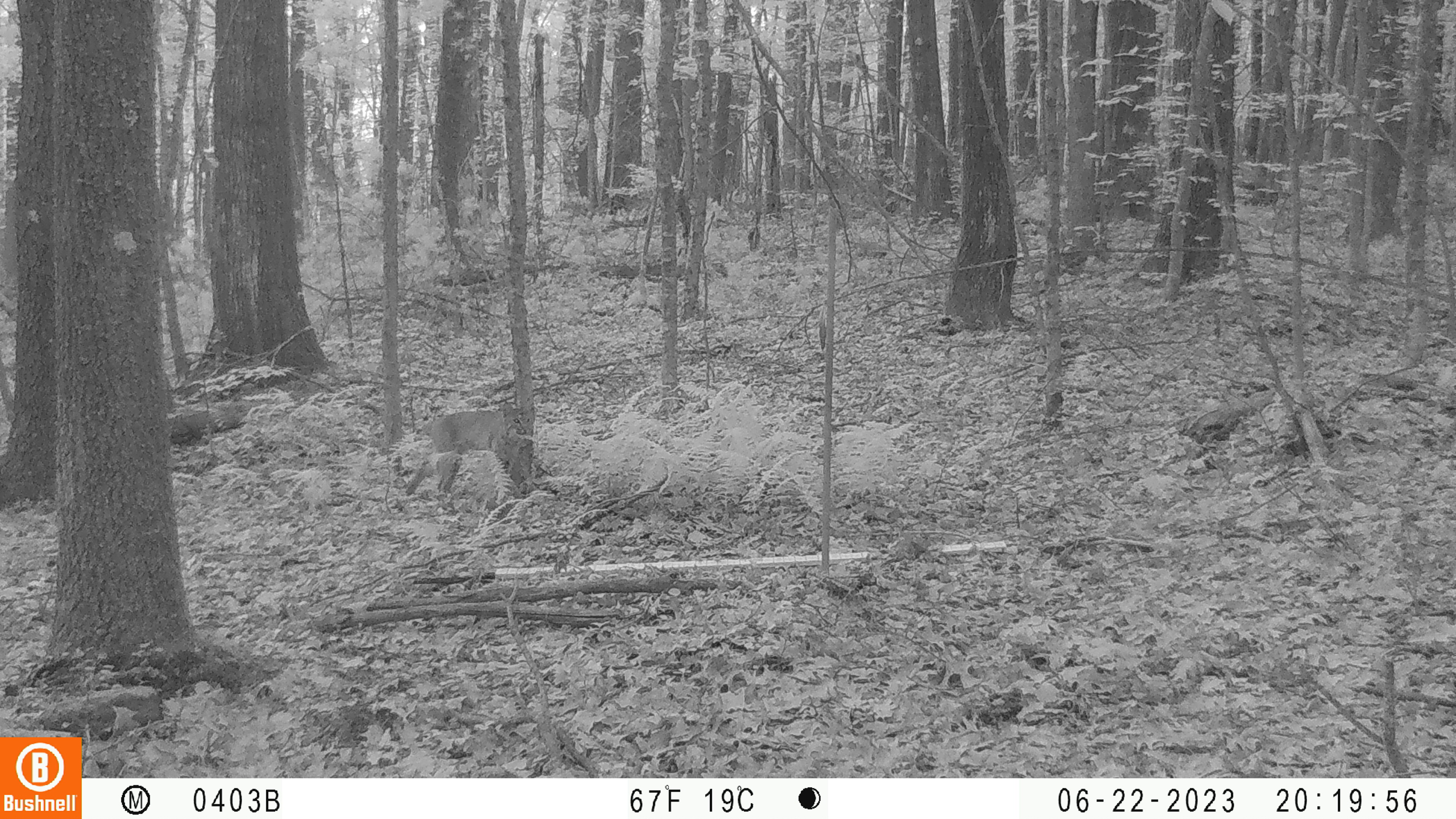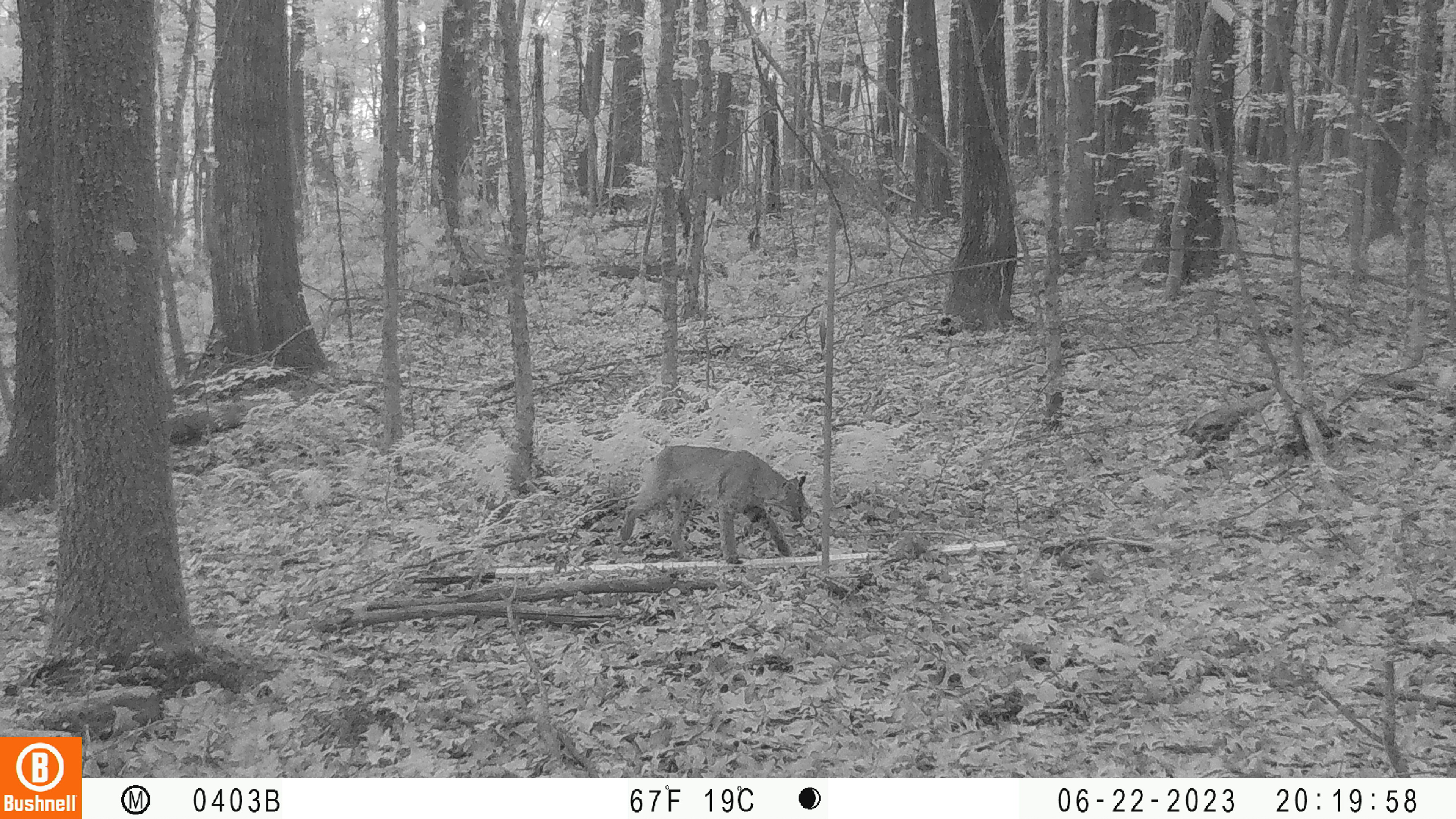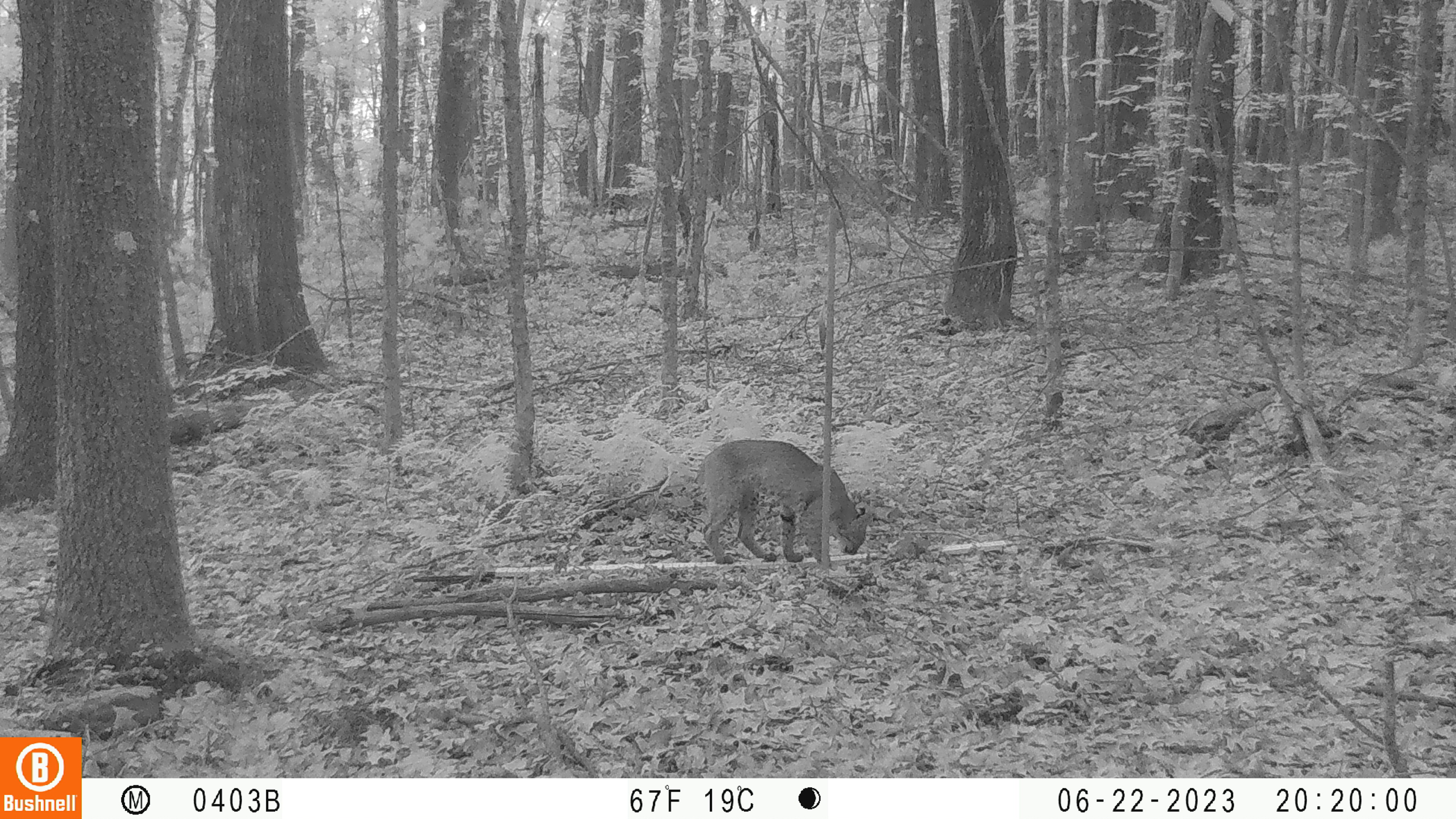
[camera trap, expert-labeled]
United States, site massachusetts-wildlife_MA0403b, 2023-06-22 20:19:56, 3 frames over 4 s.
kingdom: Animalia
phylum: Chordata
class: Mammalia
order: Carnivora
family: Felidae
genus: Lynx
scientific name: Lynx rufus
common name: bobcat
Bobcat (Lynx rufus).